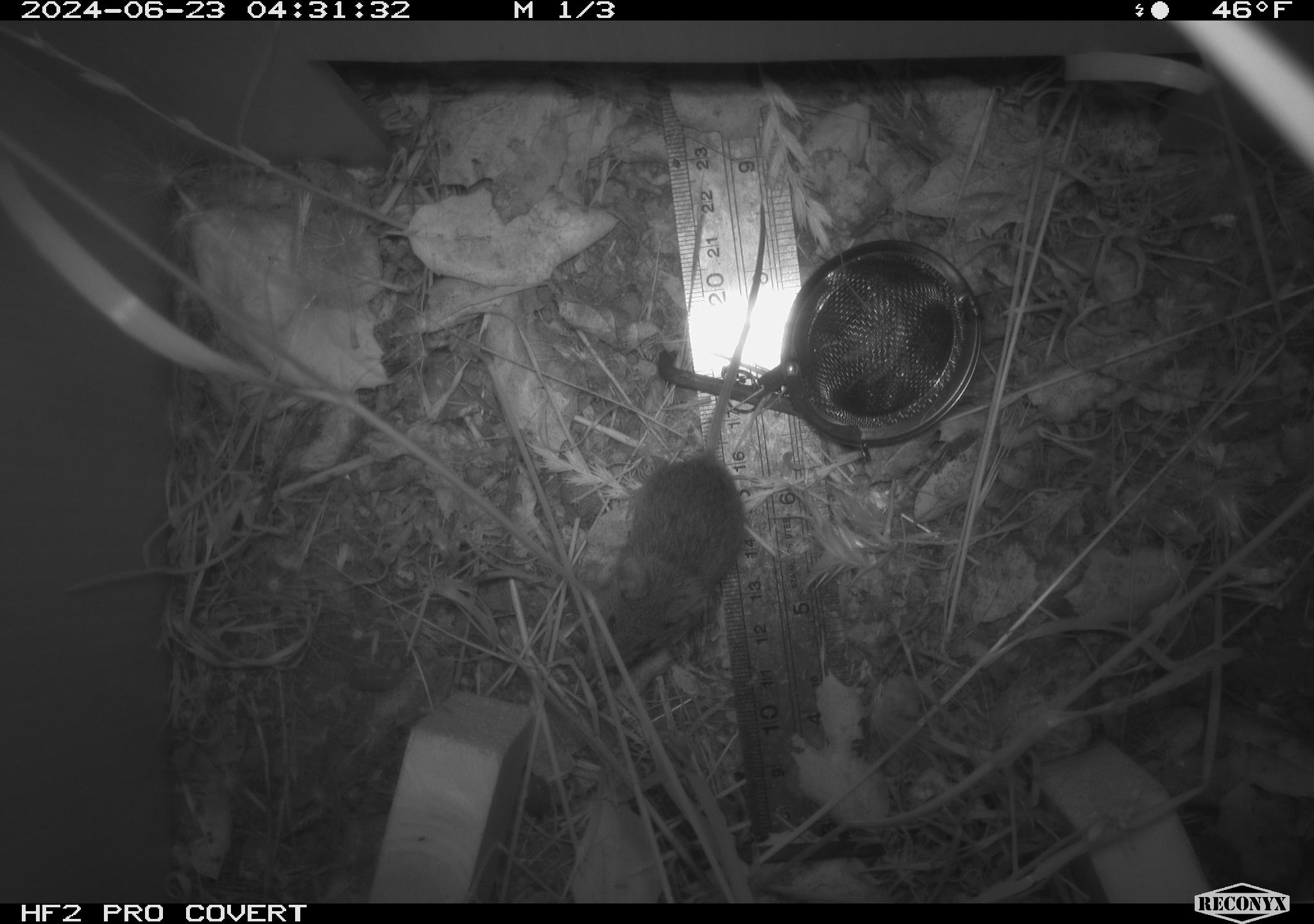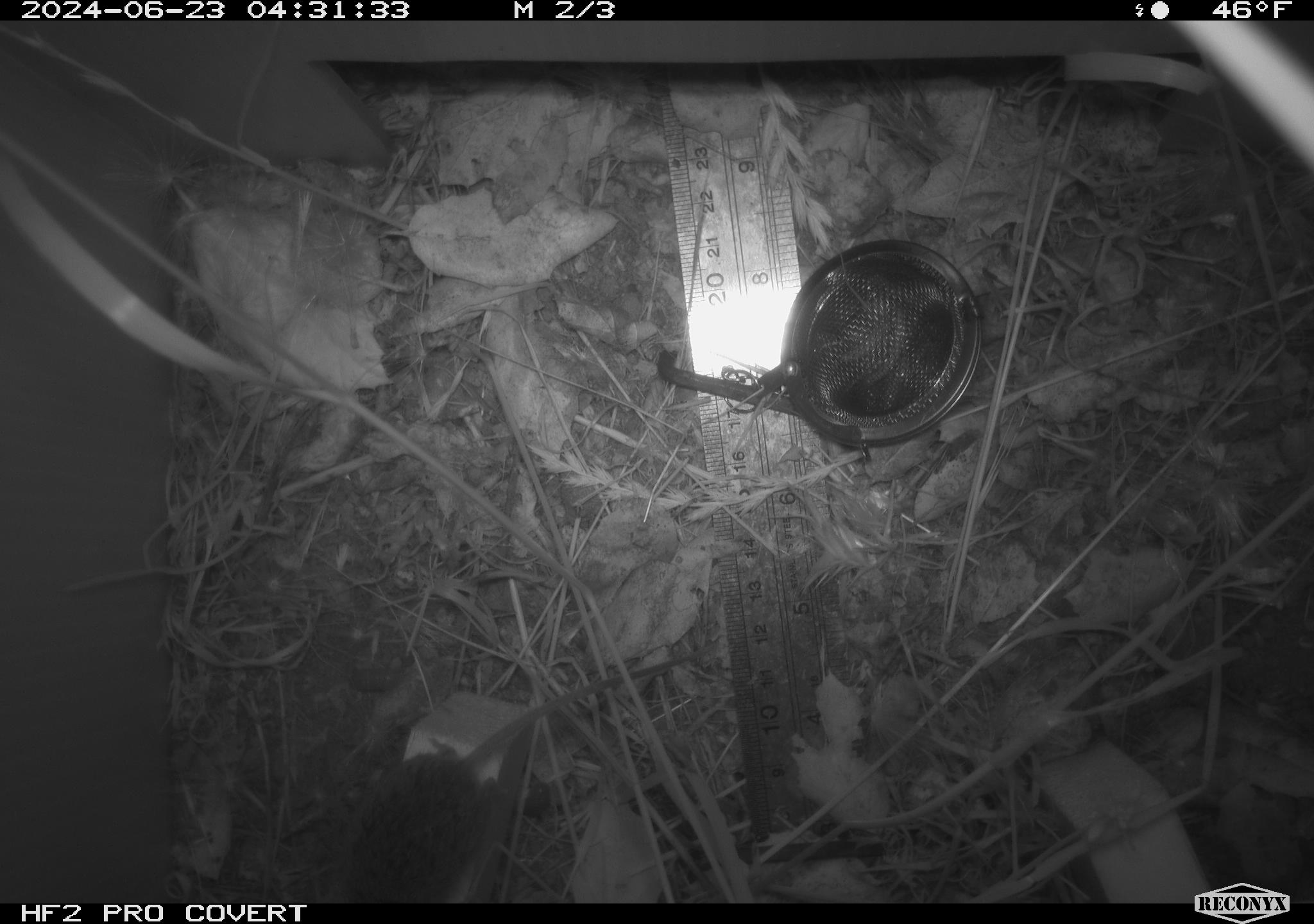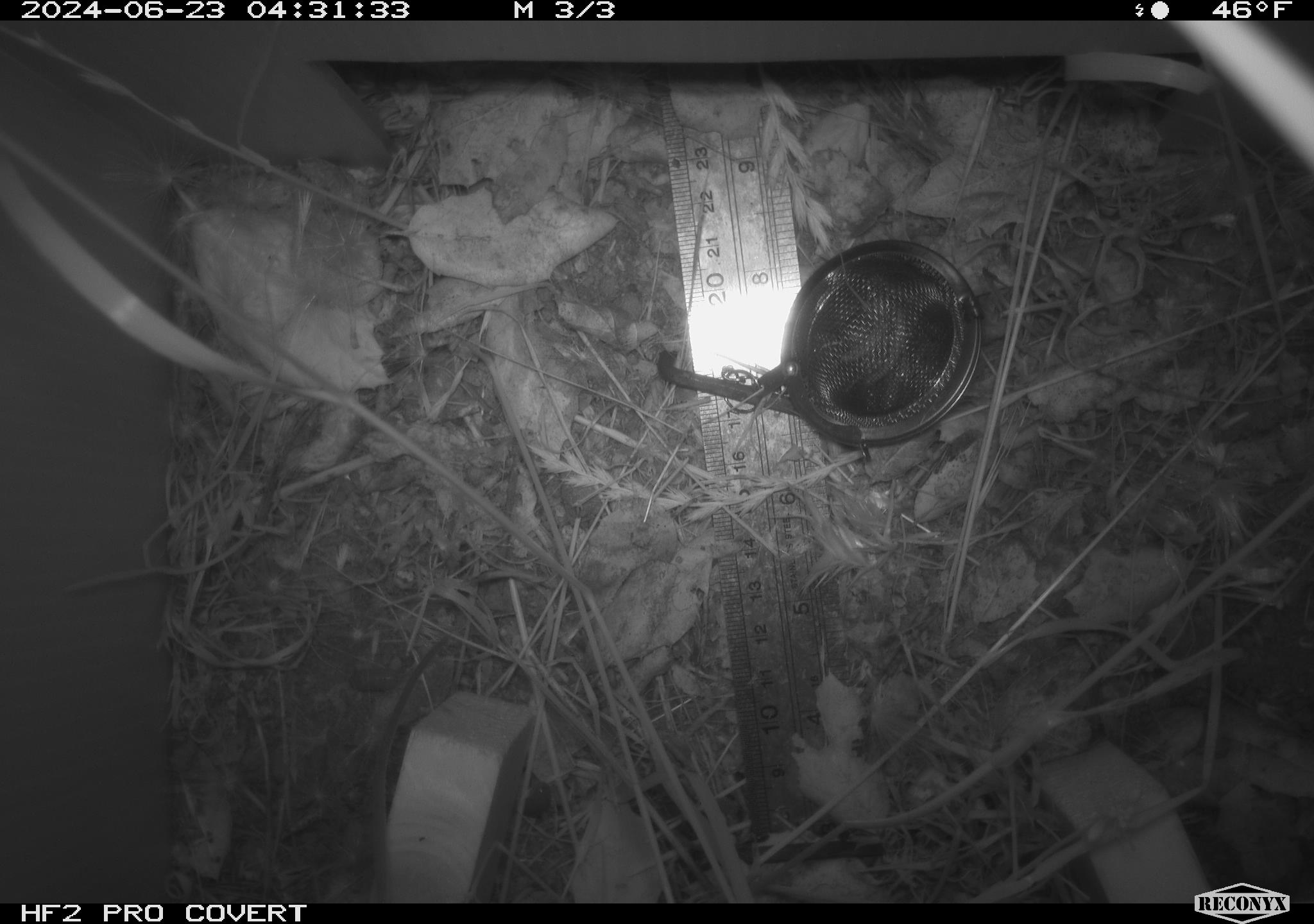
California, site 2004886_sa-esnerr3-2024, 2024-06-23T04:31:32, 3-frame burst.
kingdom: Animalia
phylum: Chordata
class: Mammalia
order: Rodentia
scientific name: Rodentia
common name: rodent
Rodent (Rodentia).